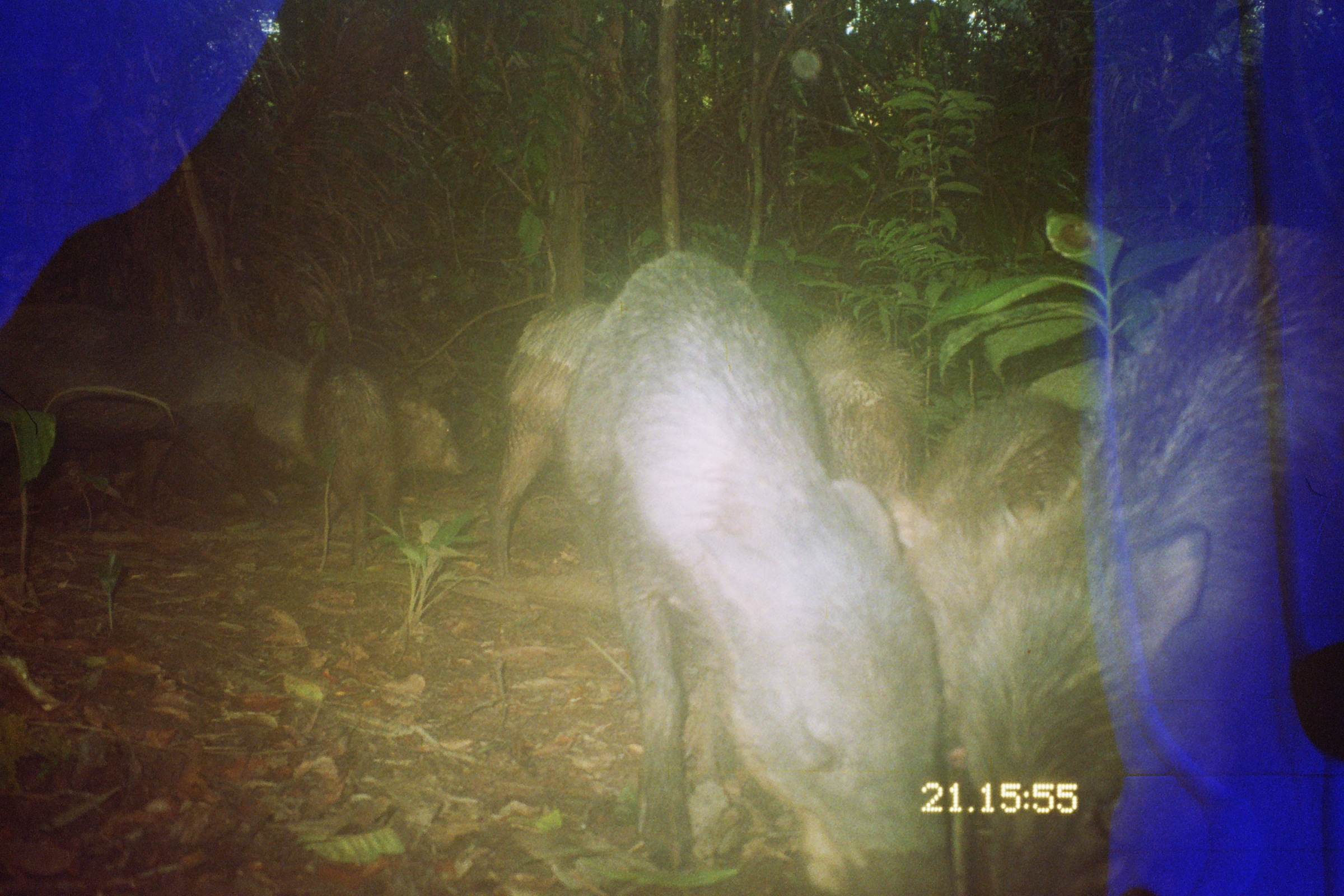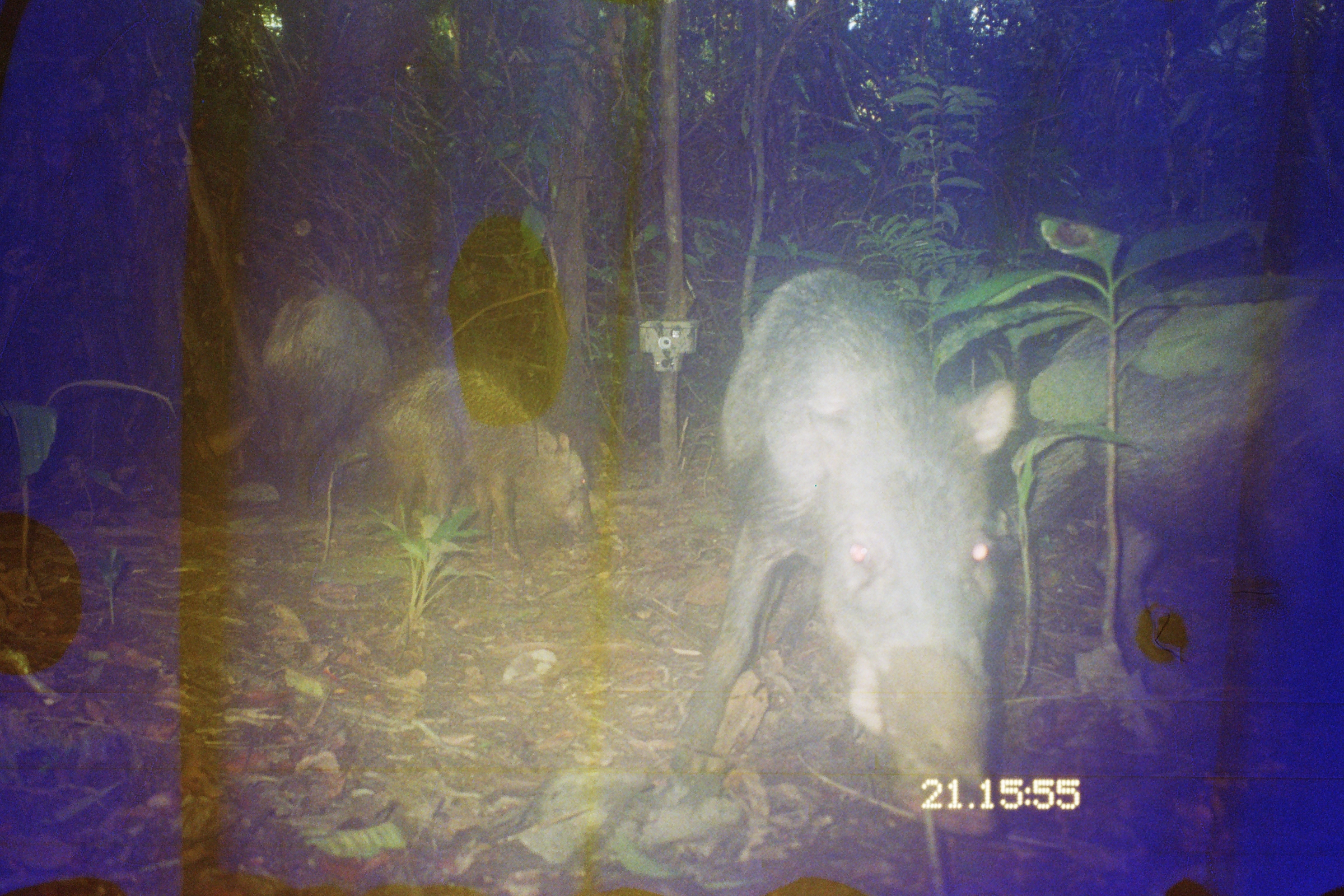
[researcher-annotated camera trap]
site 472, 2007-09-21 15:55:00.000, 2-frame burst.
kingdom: Animalia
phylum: Chordata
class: Mammalia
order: Artiodactyla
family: Tayassuidae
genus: Tayassu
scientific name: Tayassu pecari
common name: white-lipped peccary